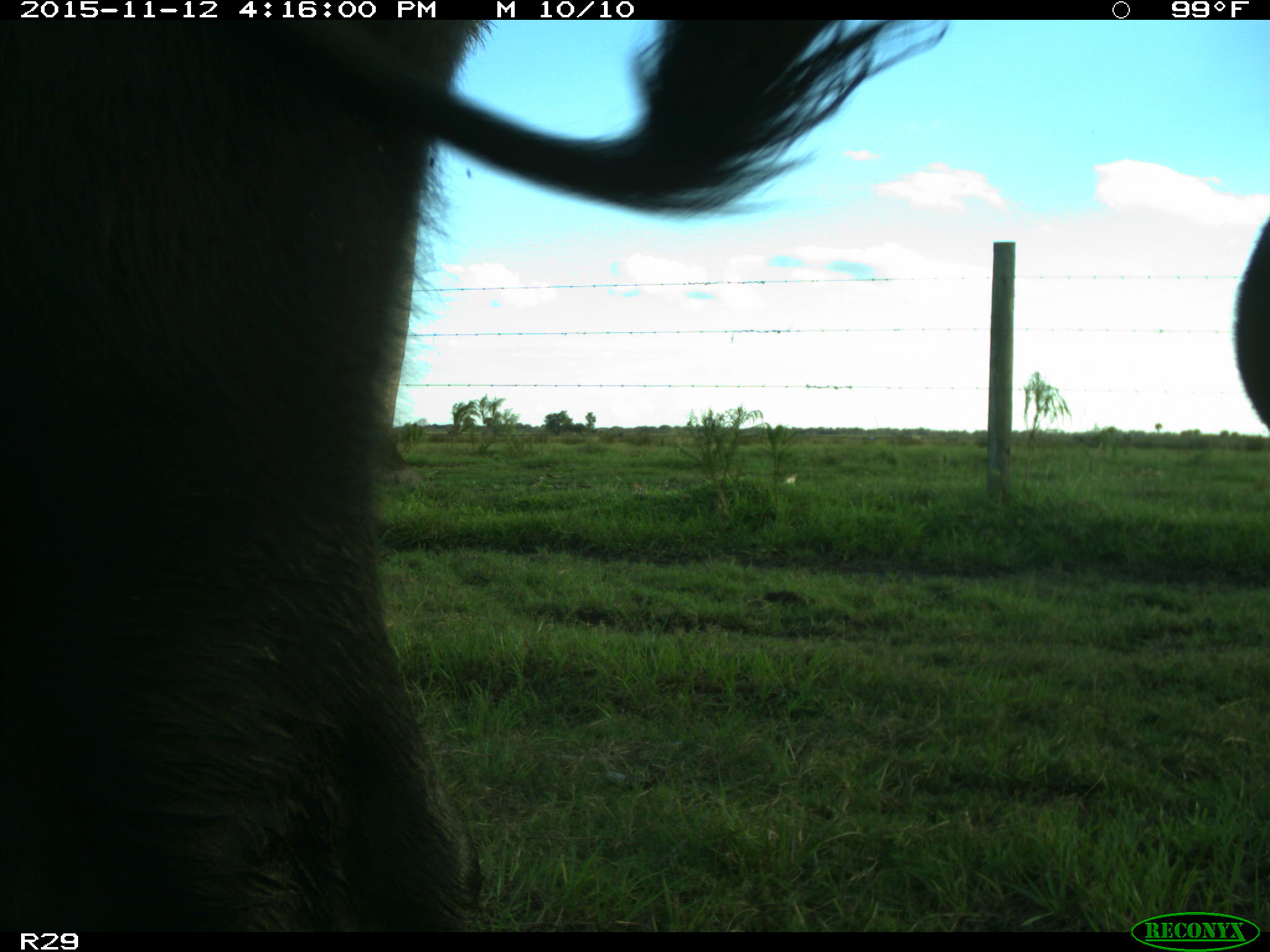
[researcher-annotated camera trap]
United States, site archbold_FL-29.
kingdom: Animalia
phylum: Chordata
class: Mammalia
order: Artiodactyla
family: Bovidae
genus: Bos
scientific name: Bos taurus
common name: domestic cow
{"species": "Bos taurus (domestic cow)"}